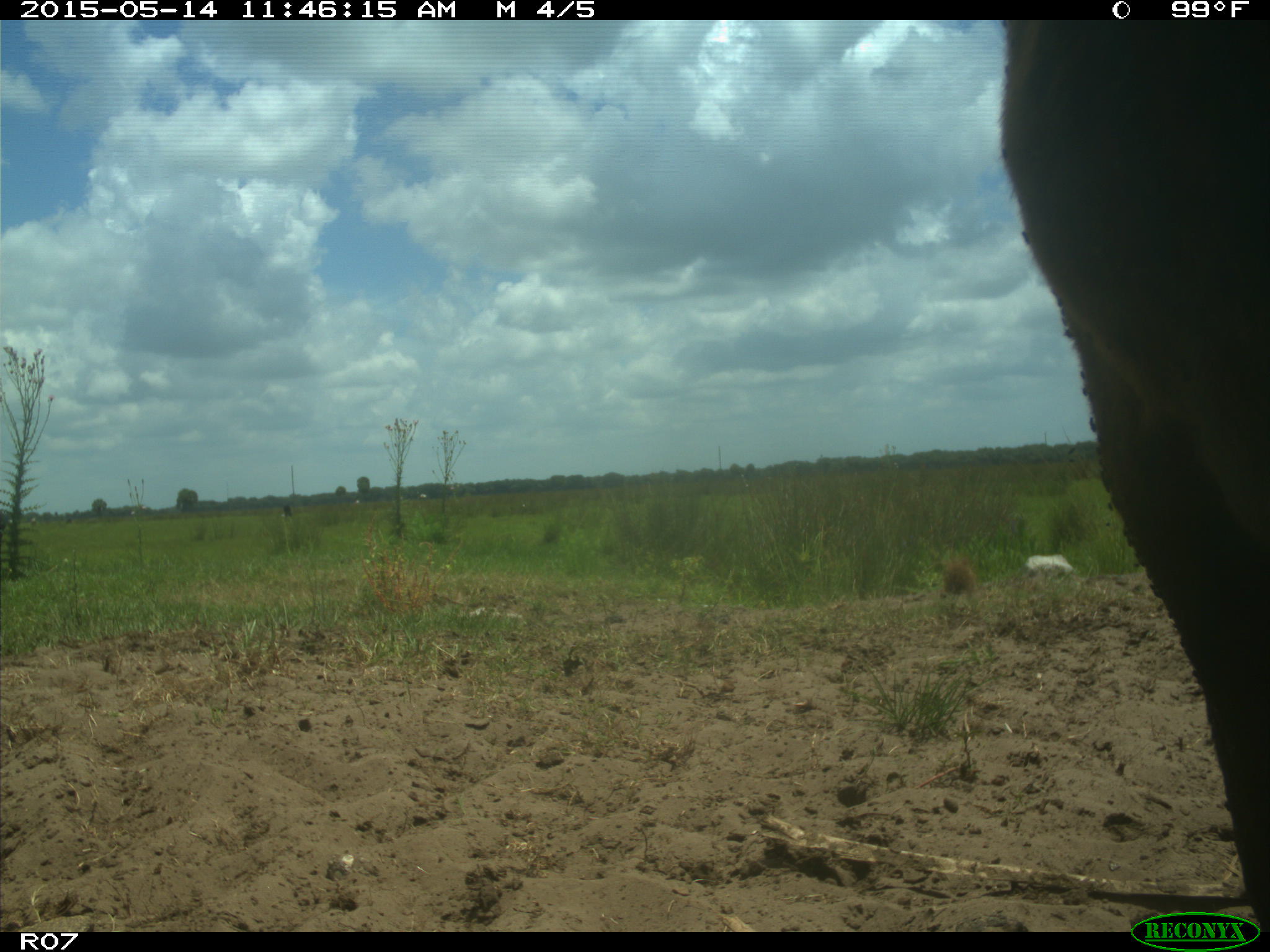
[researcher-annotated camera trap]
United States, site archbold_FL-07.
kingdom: Animalia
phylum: Chordata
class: Mammalia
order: Artiodactyla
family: Bovidae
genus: Bos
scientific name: Bos taurus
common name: domestic cow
Bos taurus (domestic cow).